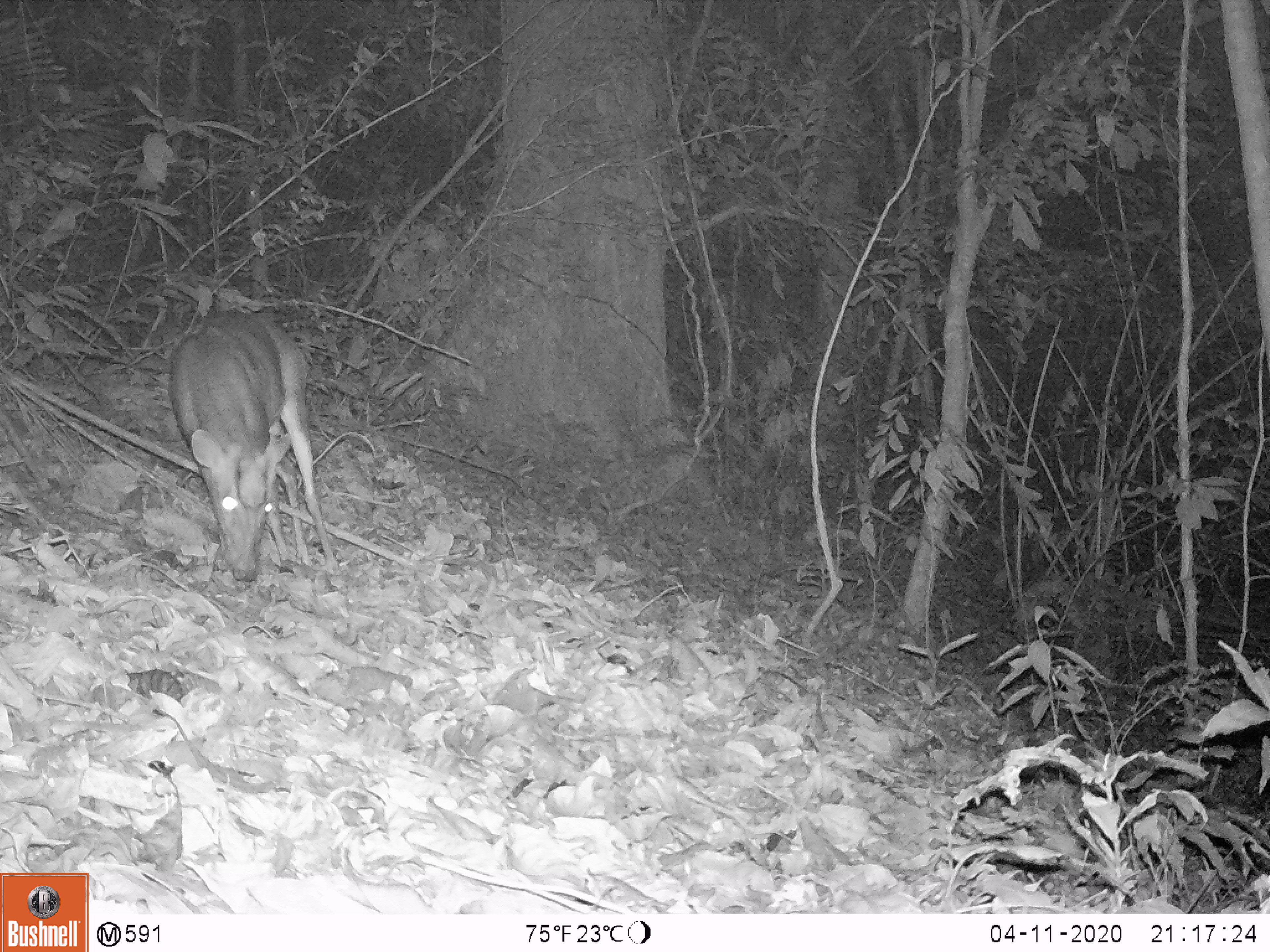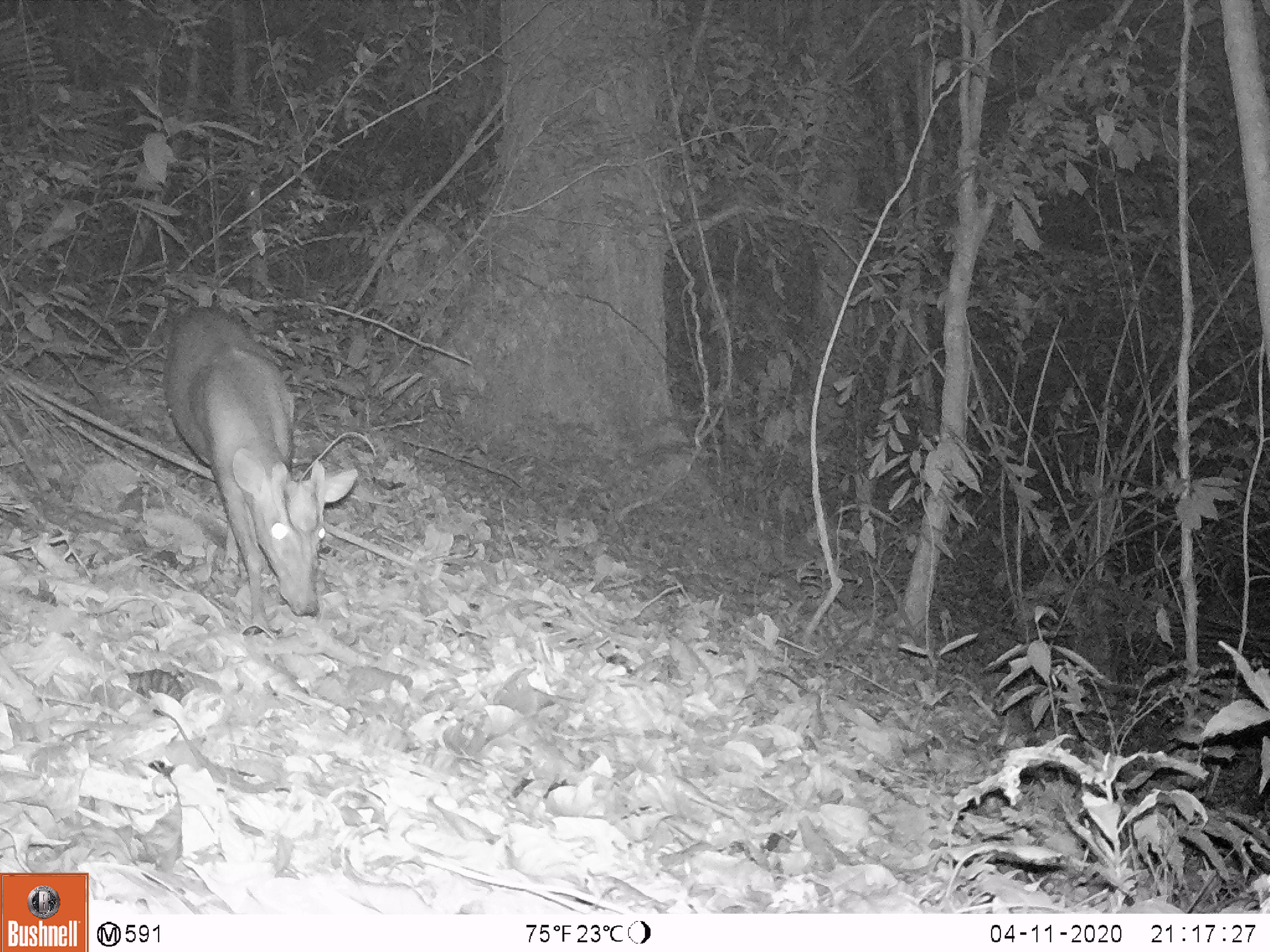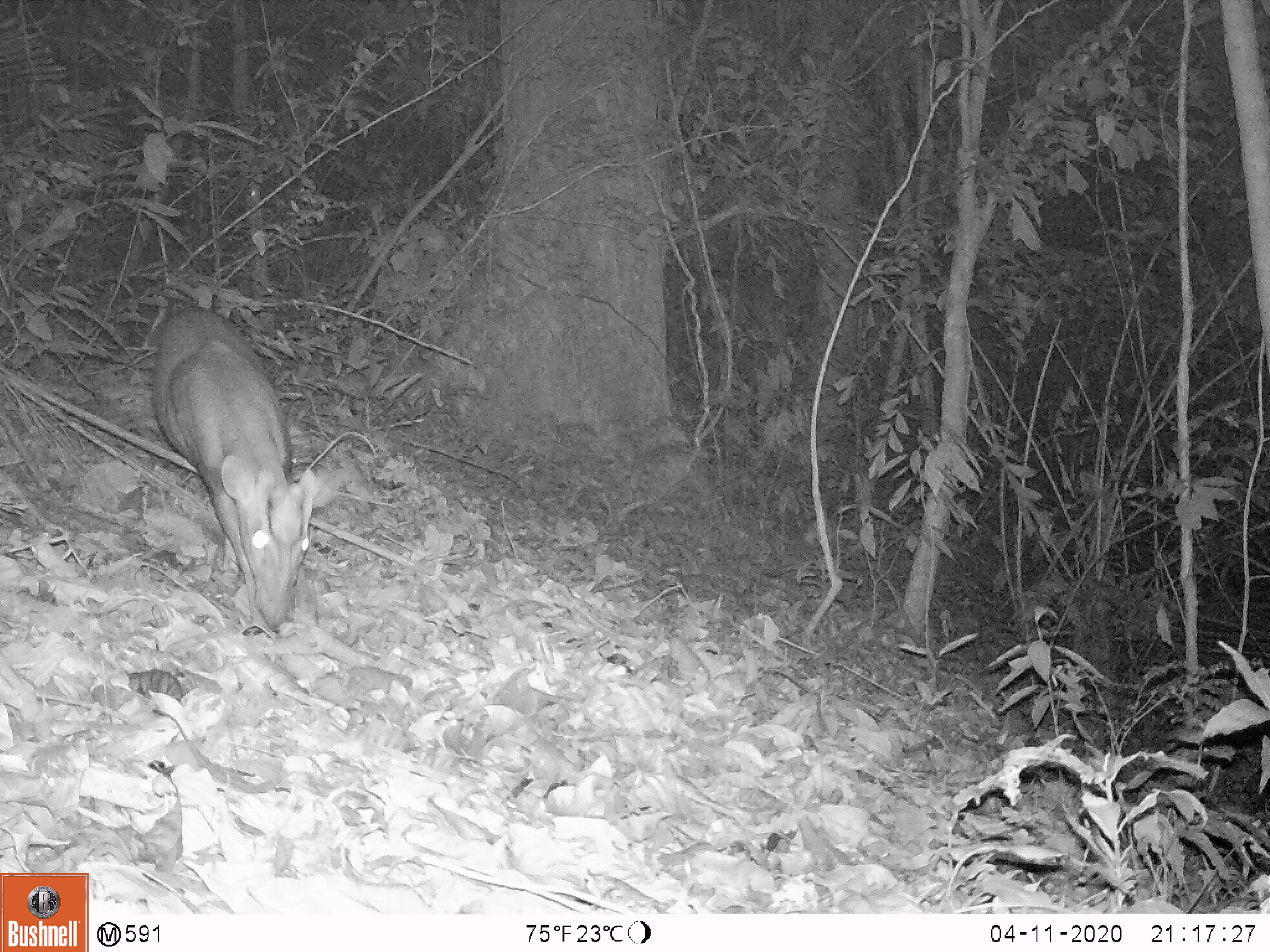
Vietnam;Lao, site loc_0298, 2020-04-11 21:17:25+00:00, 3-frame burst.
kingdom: Animalia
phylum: Chordata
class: Mammalia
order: Artiodactyla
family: Cervidae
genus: Muntiacus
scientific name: Muntiacus rooseveltorum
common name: roosevelt's muntjac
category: roosevelts muntjac group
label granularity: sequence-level